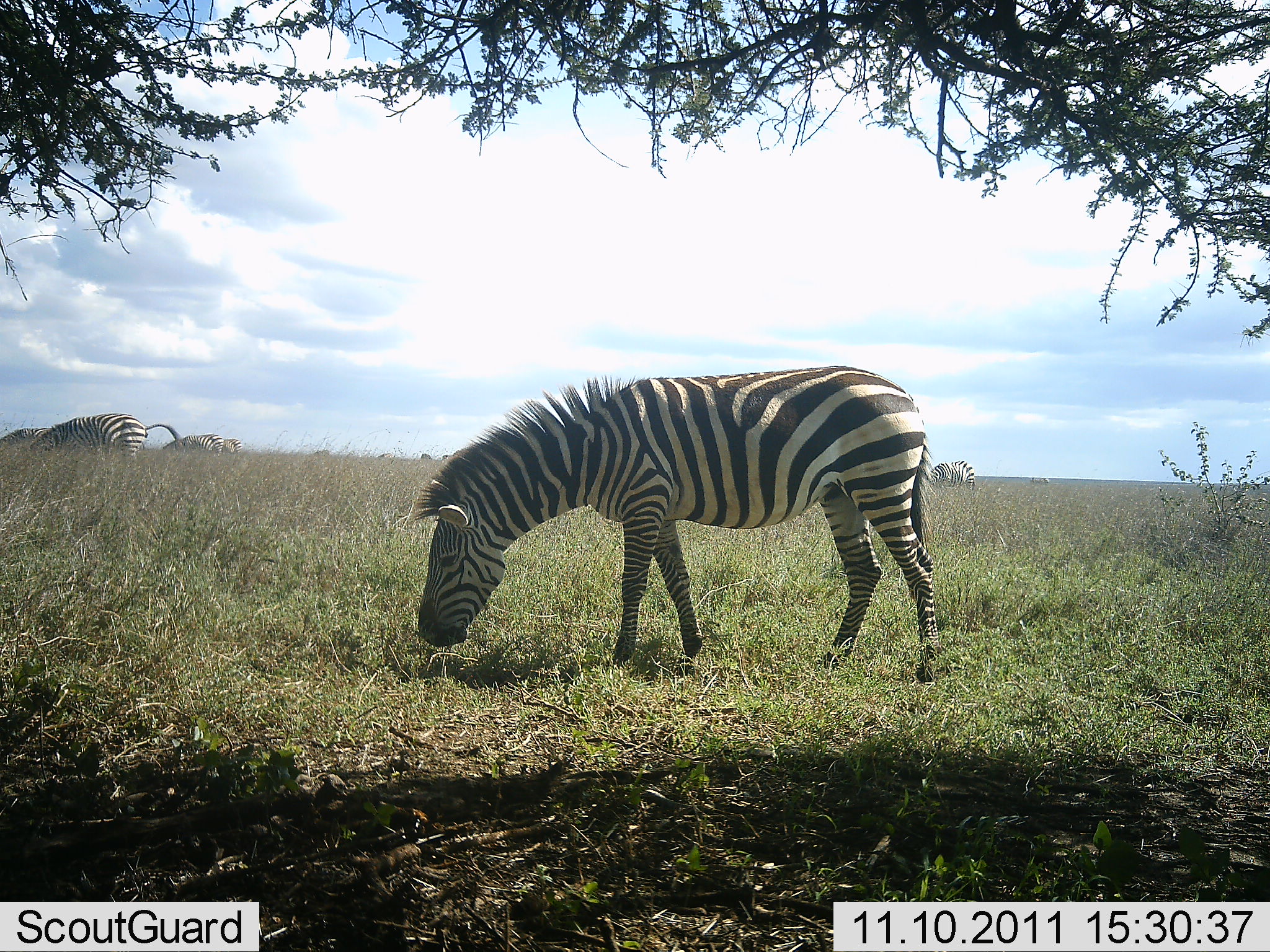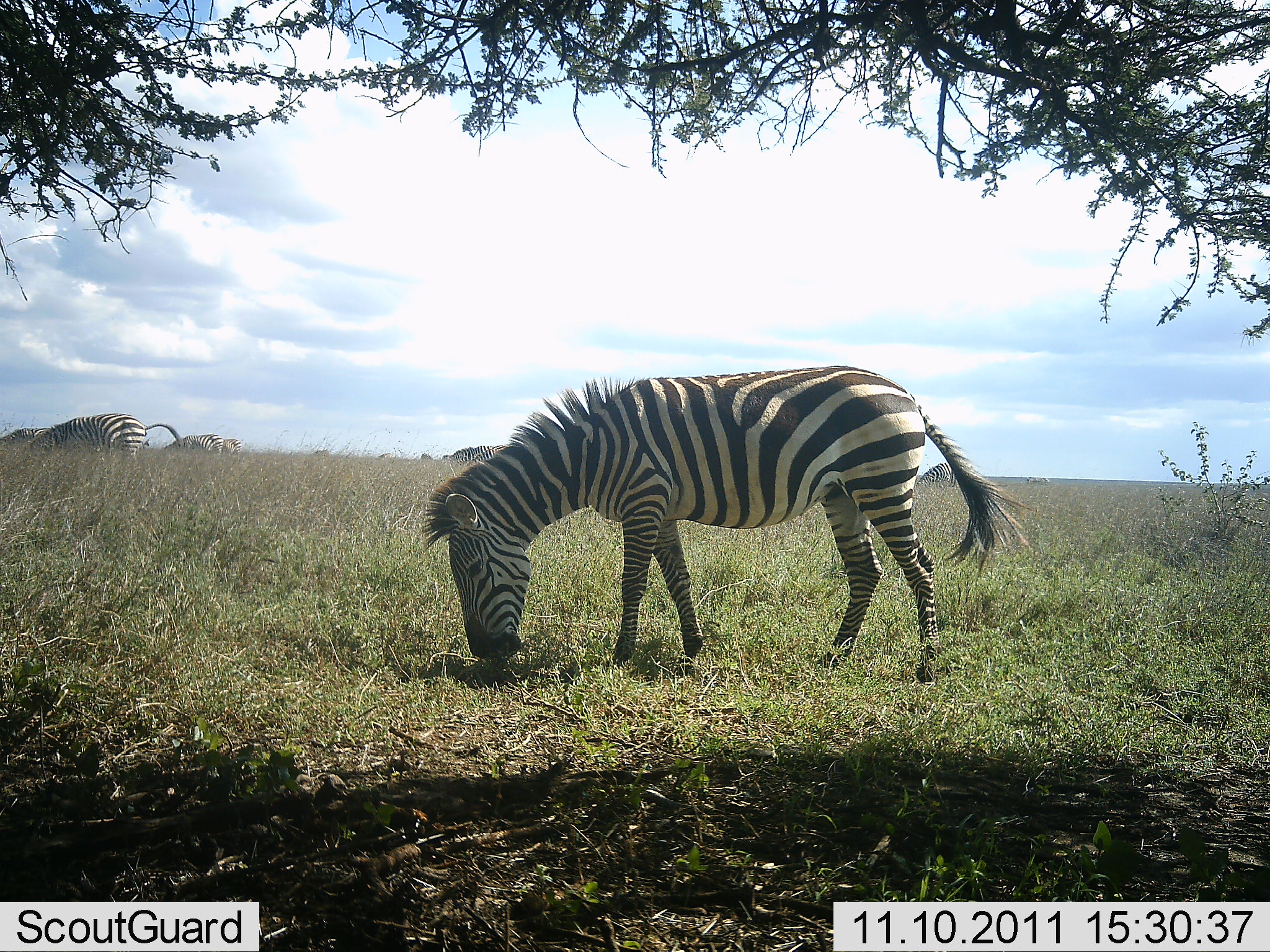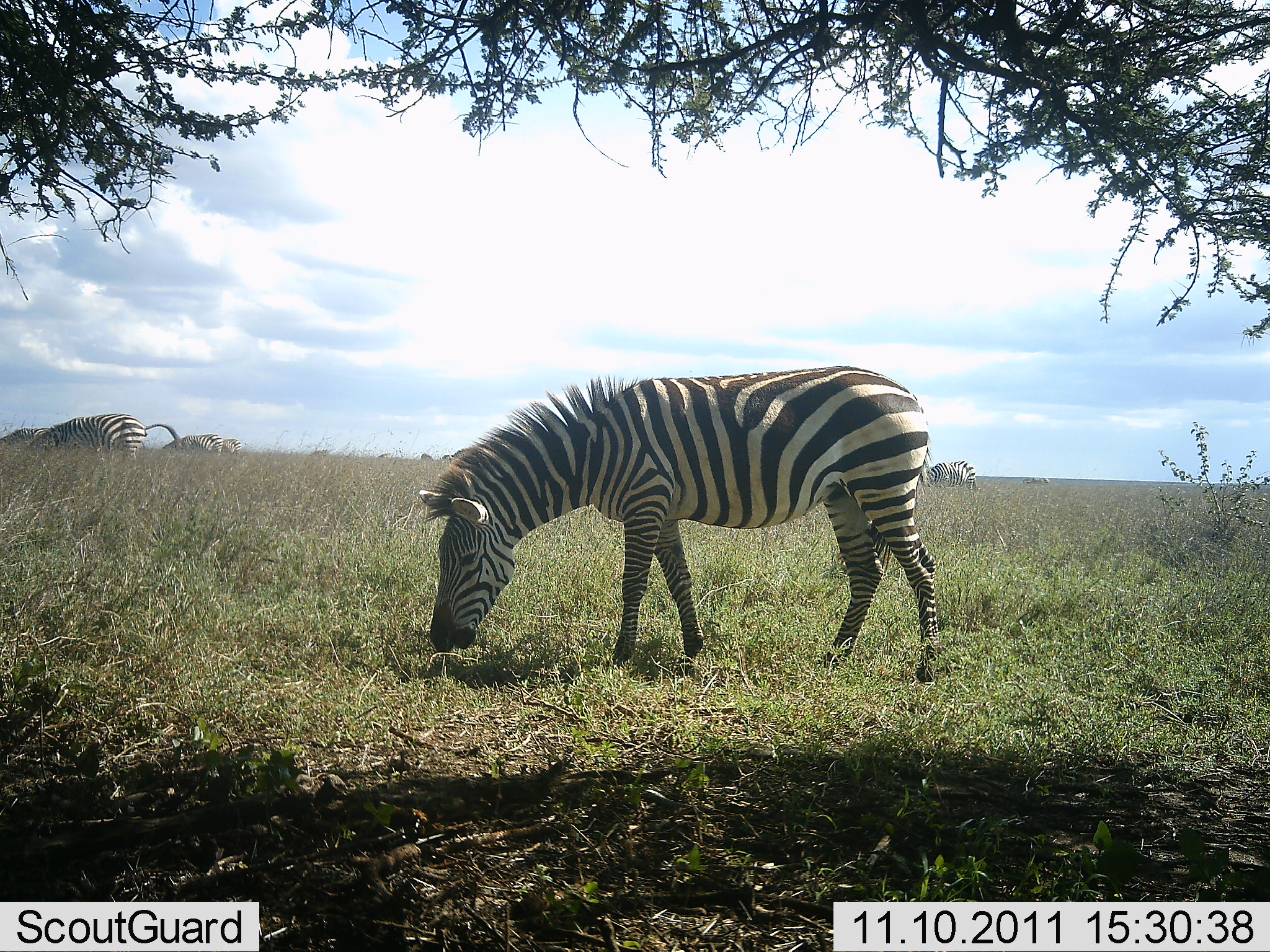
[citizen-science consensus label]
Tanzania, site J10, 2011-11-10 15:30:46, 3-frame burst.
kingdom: Animalia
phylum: Chordata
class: Mammalia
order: Perissodactyla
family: Equidae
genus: Equus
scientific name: Equus quagga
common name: plains zebra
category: zebra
Zebra (plains zebra) (Equus quagga), count 4. Behavior (volunteer vote fractions): standing 23%, resting 0%, moving 0%, interacting 0%. Young present (vote fraction): 0%. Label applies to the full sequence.